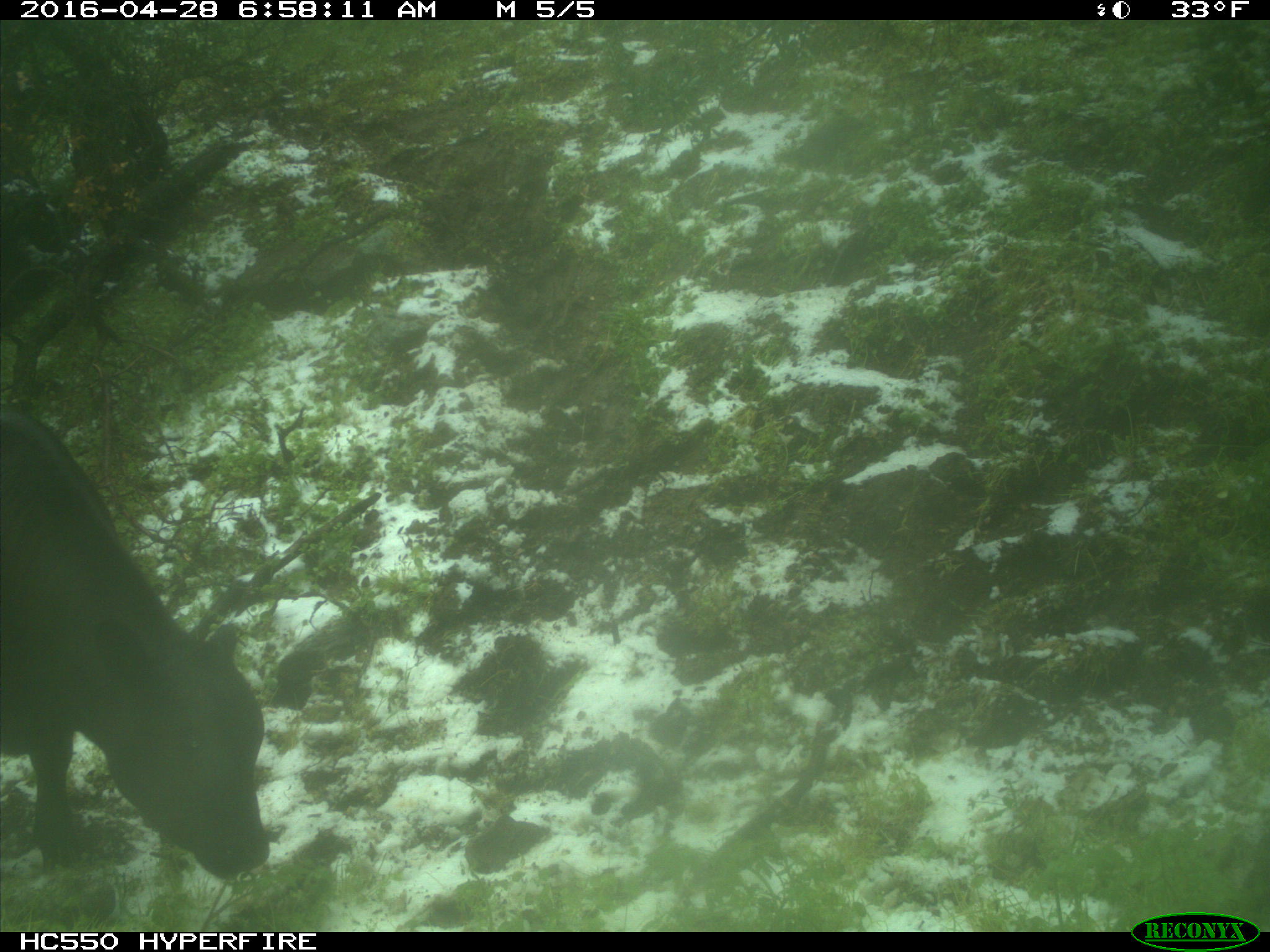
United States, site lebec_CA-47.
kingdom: Animalia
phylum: Chordata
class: Mammalia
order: Artiodactyla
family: Bovidae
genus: Bos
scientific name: Bos taurus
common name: domestic cow